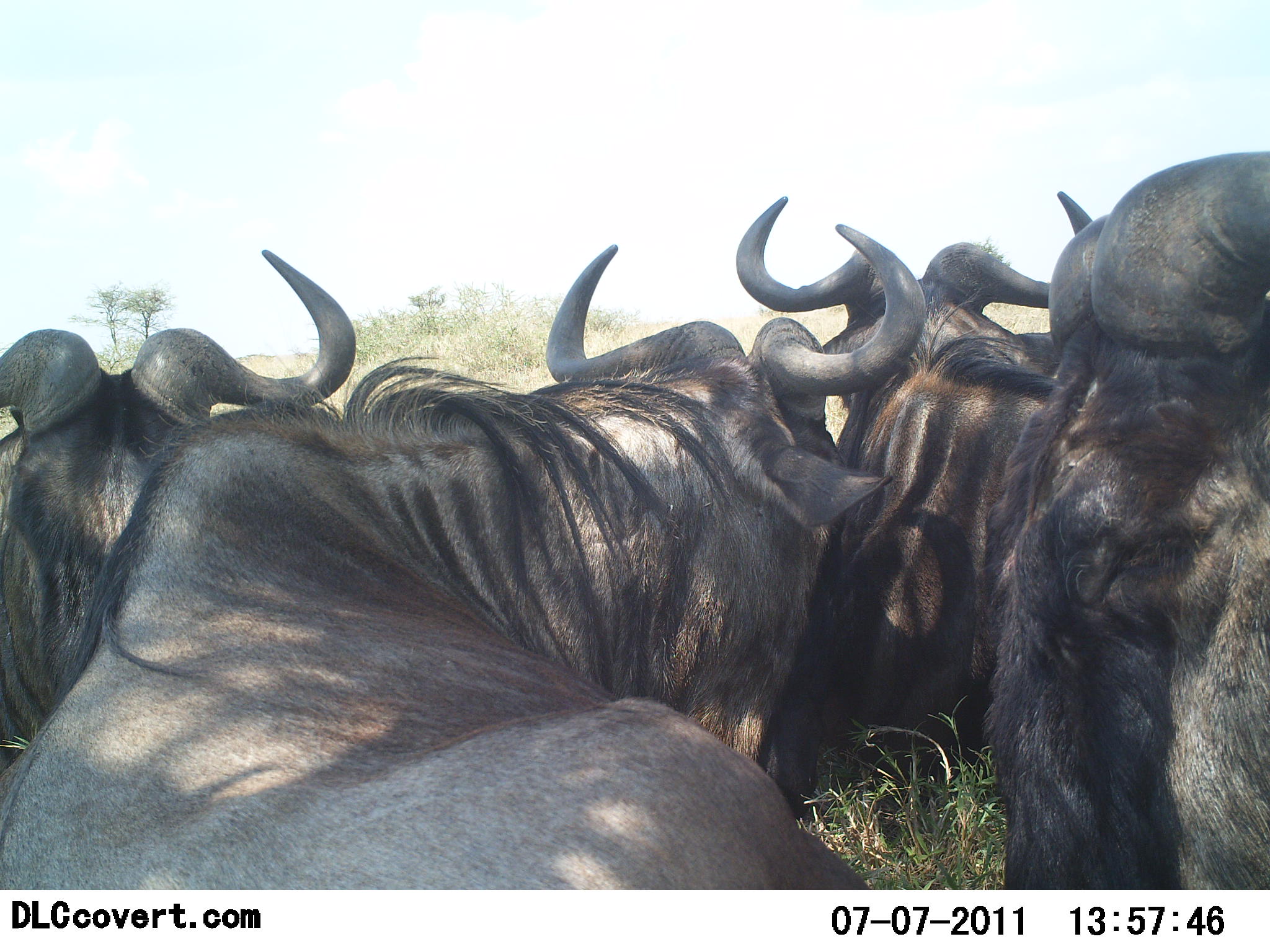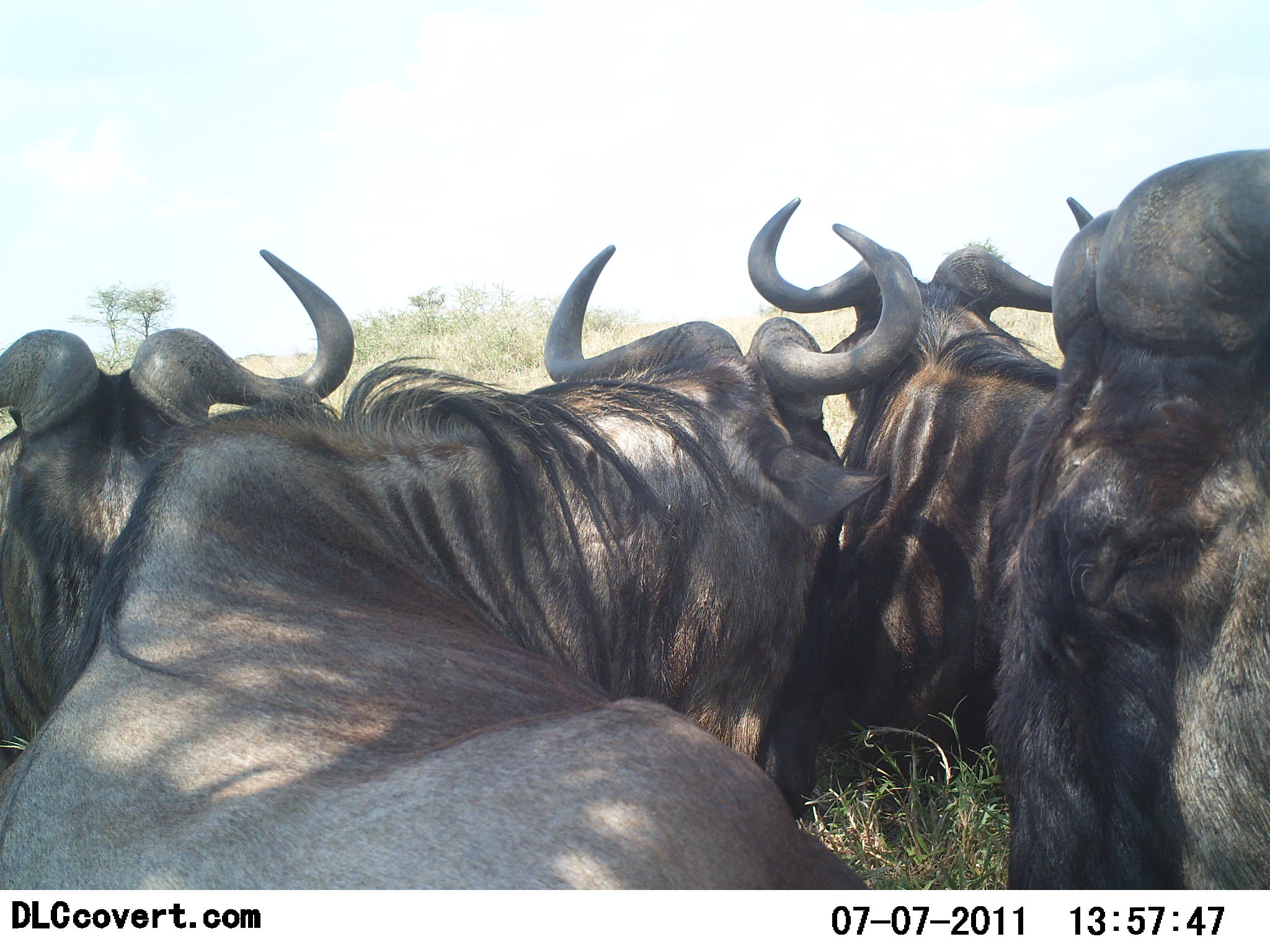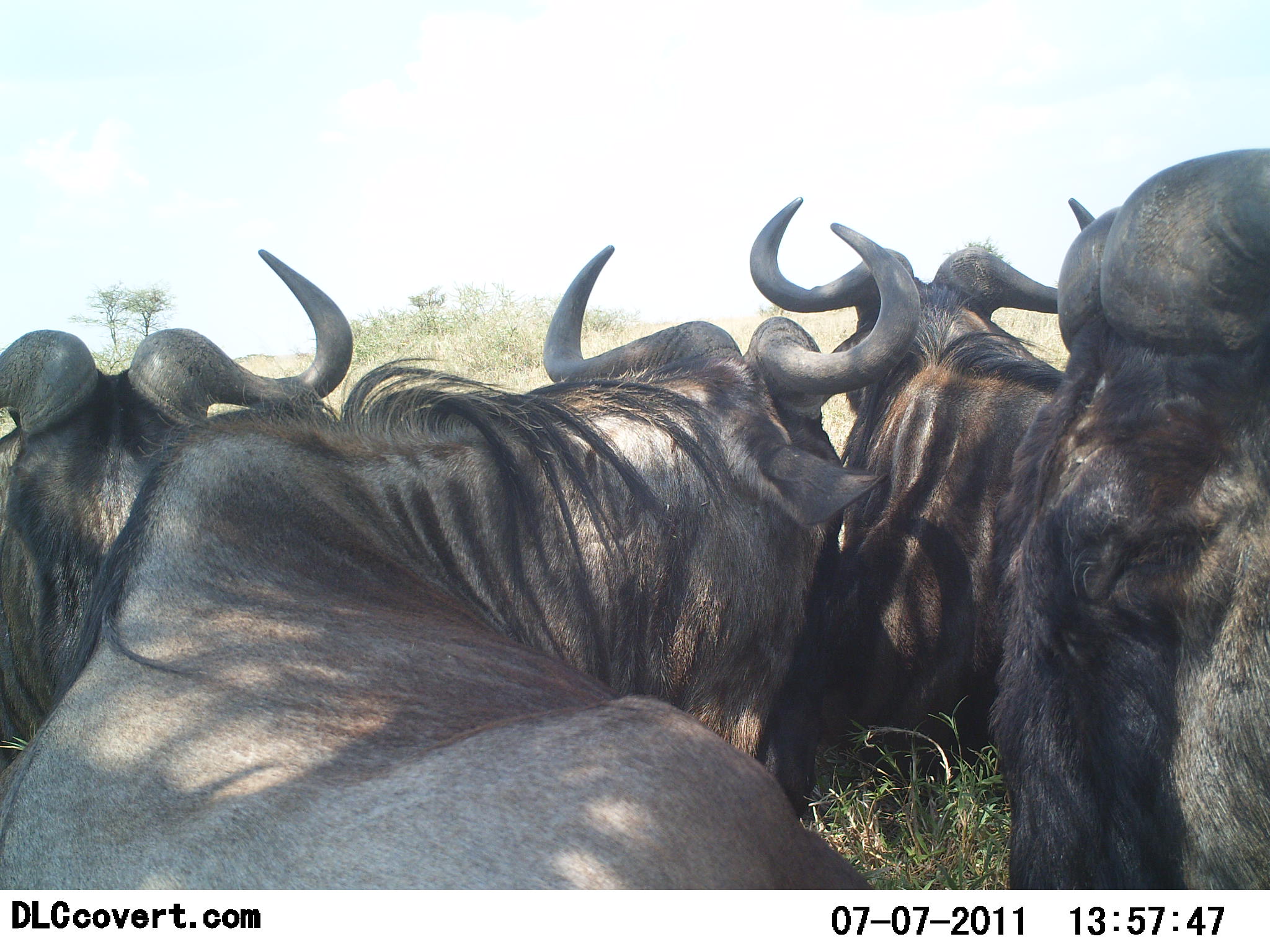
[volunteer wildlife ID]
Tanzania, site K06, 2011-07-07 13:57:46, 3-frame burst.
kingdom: Animalia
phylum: Chordata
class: Mammalia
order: Artiodactyla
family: Bovidae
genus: Connochaetes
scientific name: Connochaetes taurinus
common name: blue wildebeest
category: wildebeest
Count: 4.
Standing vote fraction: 8%.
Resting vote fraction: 92%.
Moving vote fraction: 0%.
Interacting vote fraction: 8%.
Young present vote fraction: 0%.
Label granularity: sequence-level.